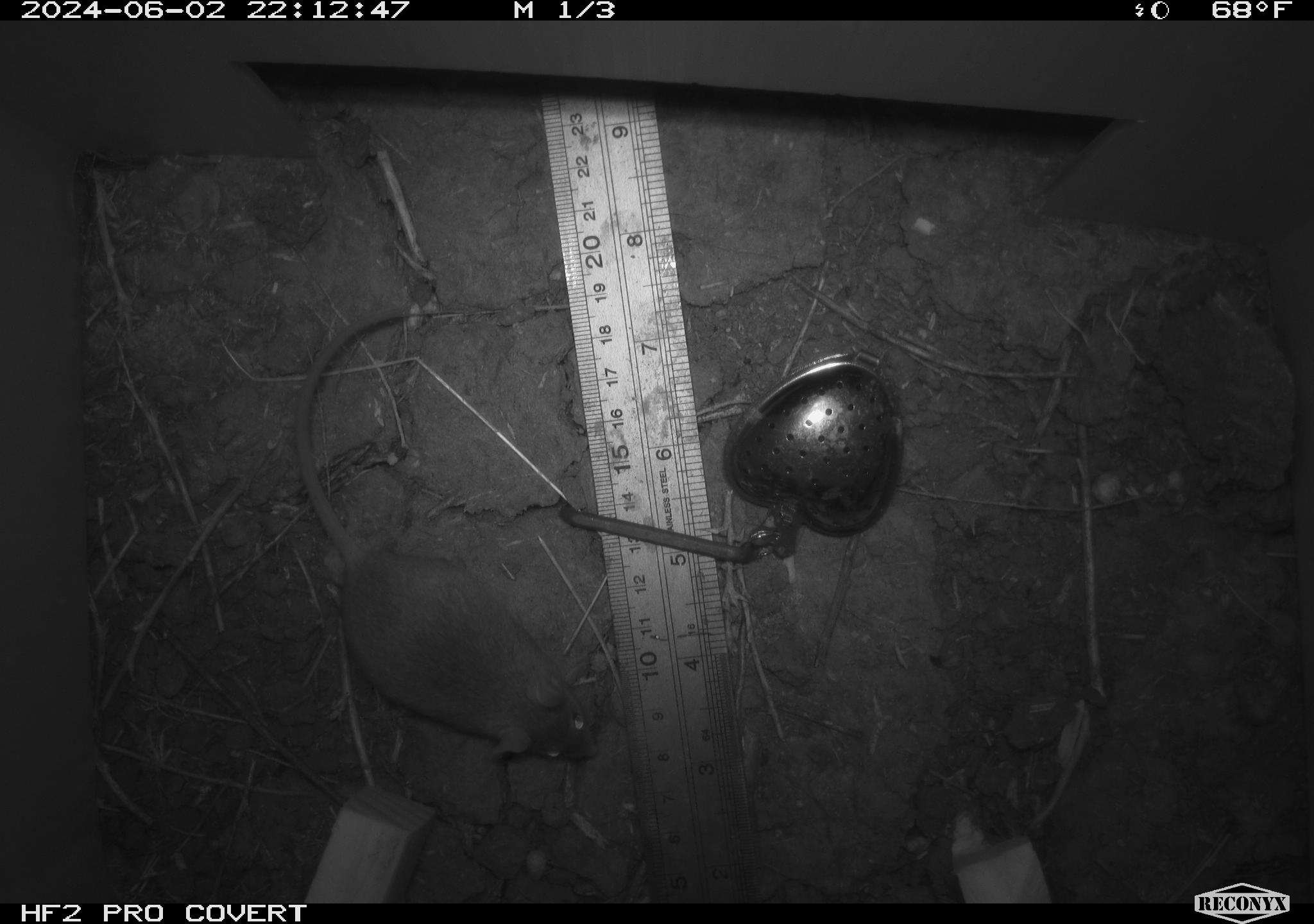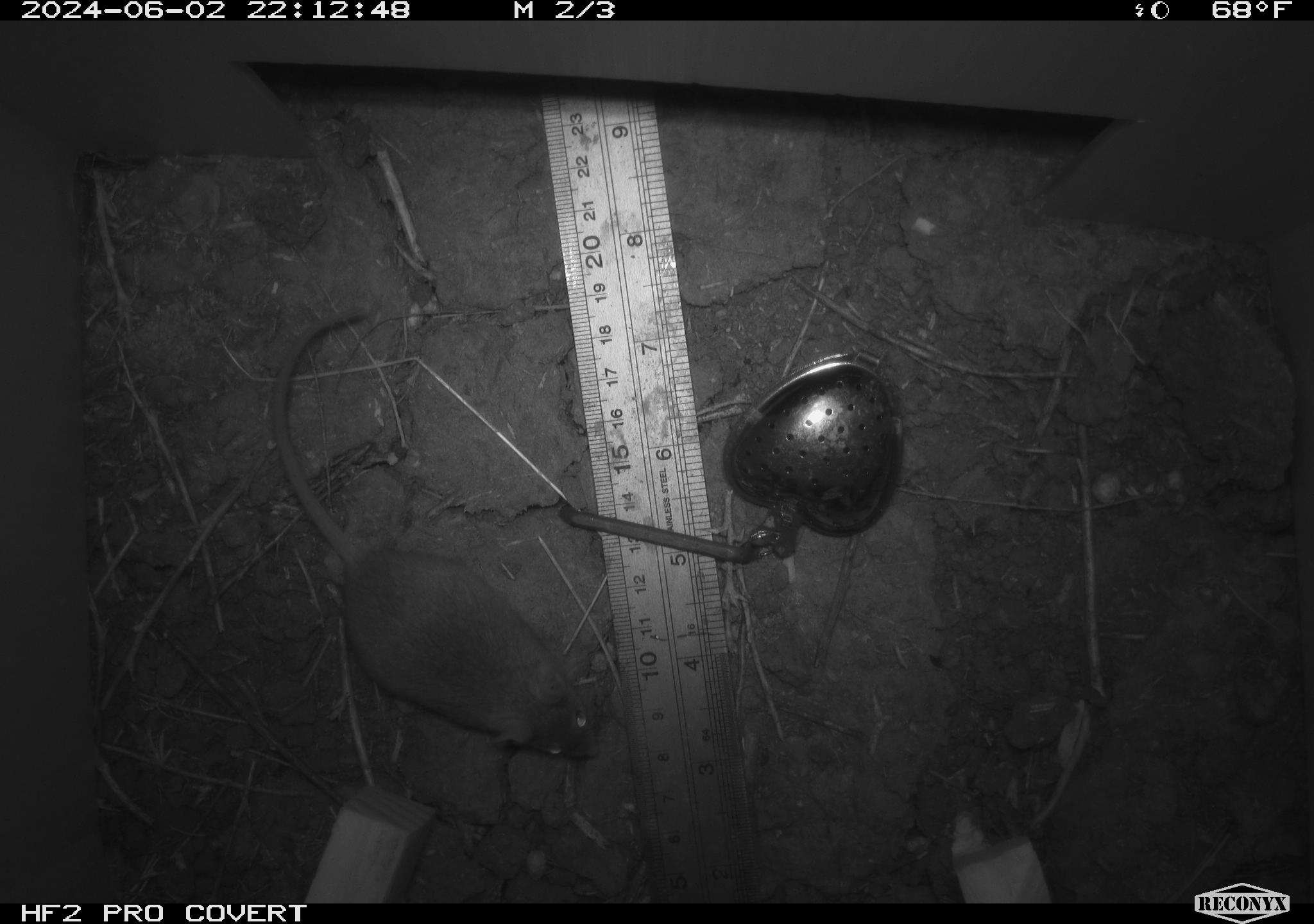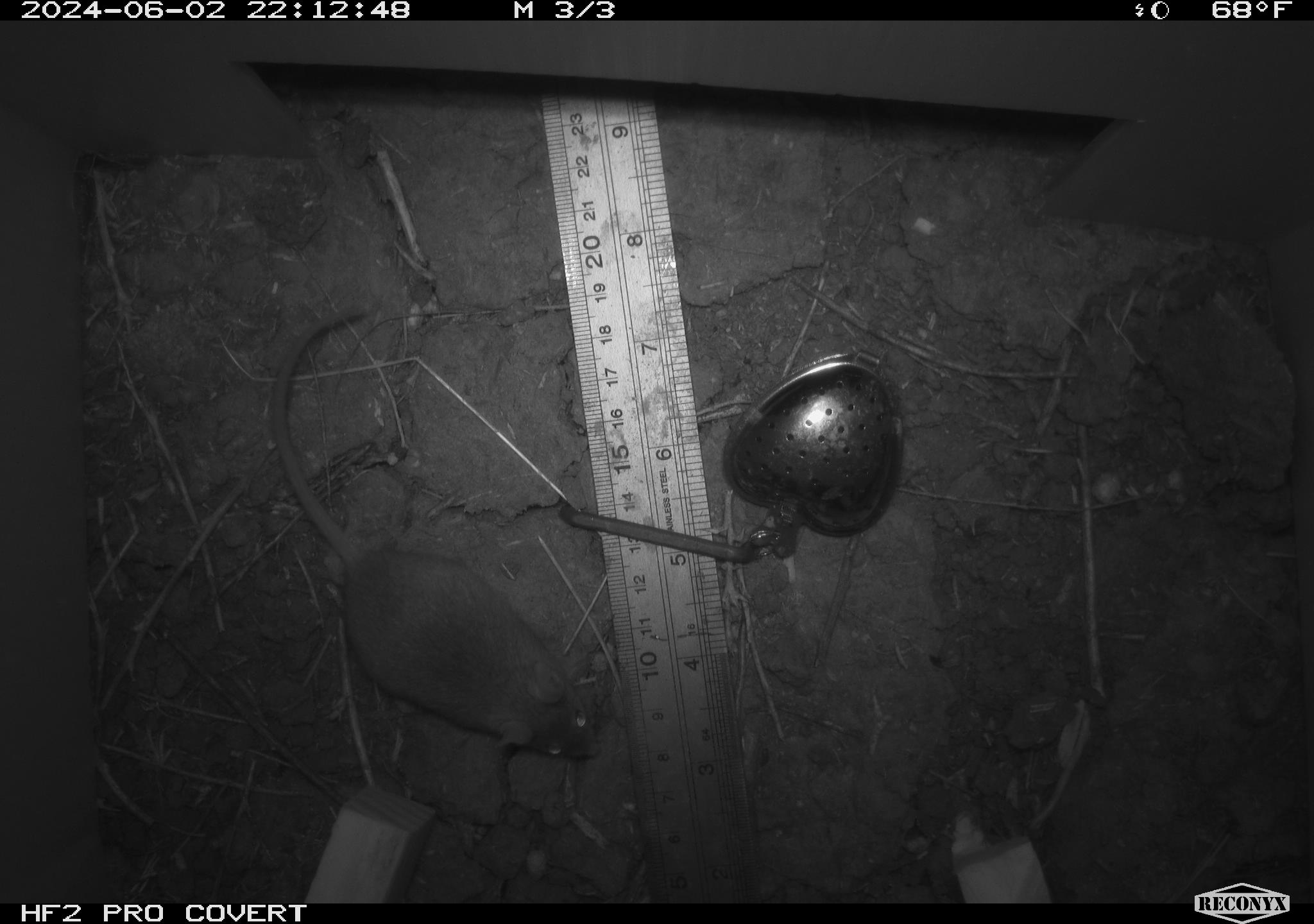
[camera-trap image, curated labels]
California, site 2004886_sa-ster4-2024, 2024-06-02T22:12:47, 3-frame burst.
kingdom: Animalia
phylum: Chordata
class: Mammalia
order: Rodentia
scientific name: Rodentia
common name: mouse species